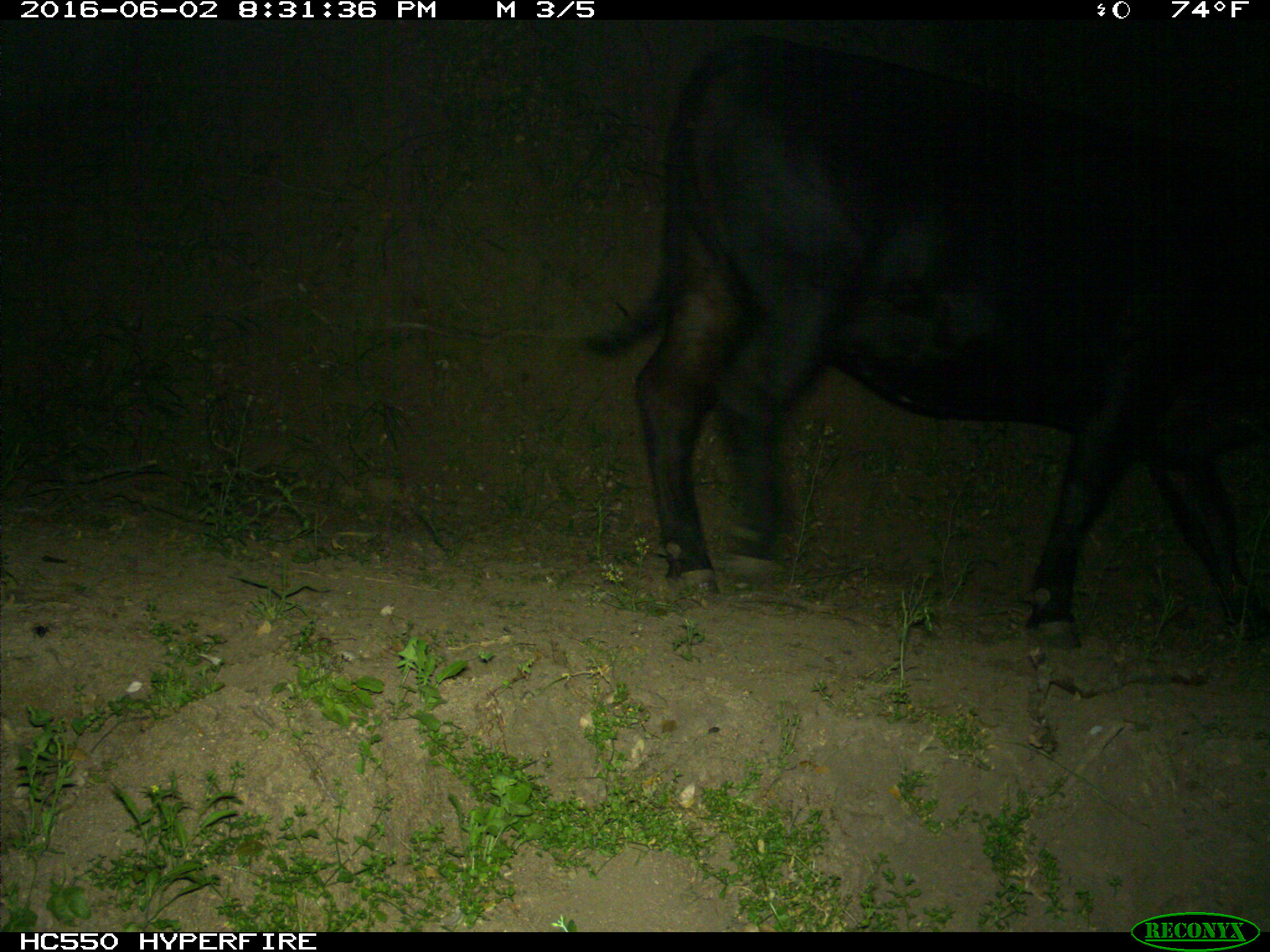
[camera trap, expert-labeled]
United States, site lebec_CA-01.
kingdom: Animalia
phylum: Chordata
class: Mammalia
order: Artiodactyla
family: Bovidae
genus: Bos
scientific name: Bos taurus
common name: domestic cow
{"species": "Bos taurus (domestic cow)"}